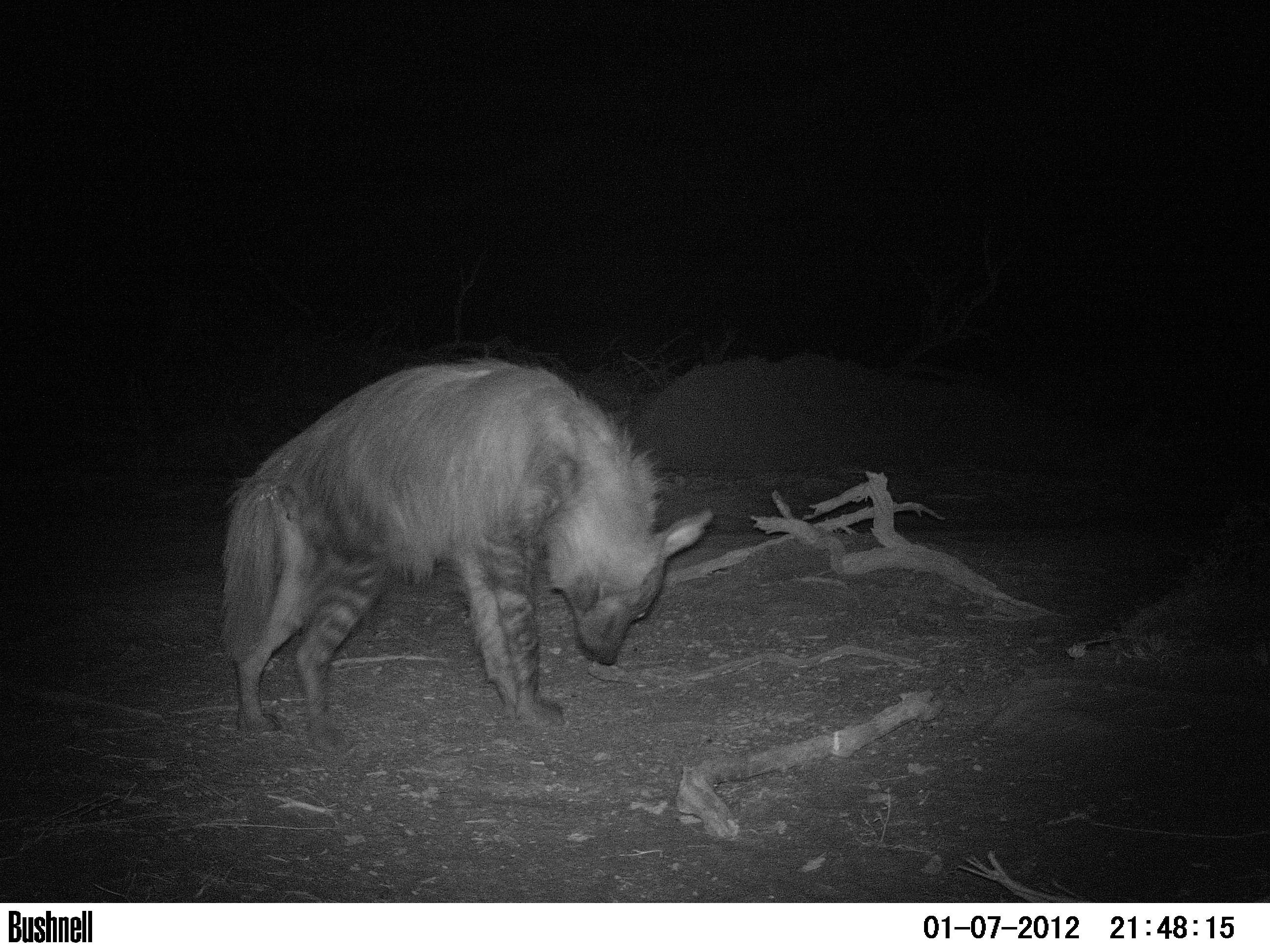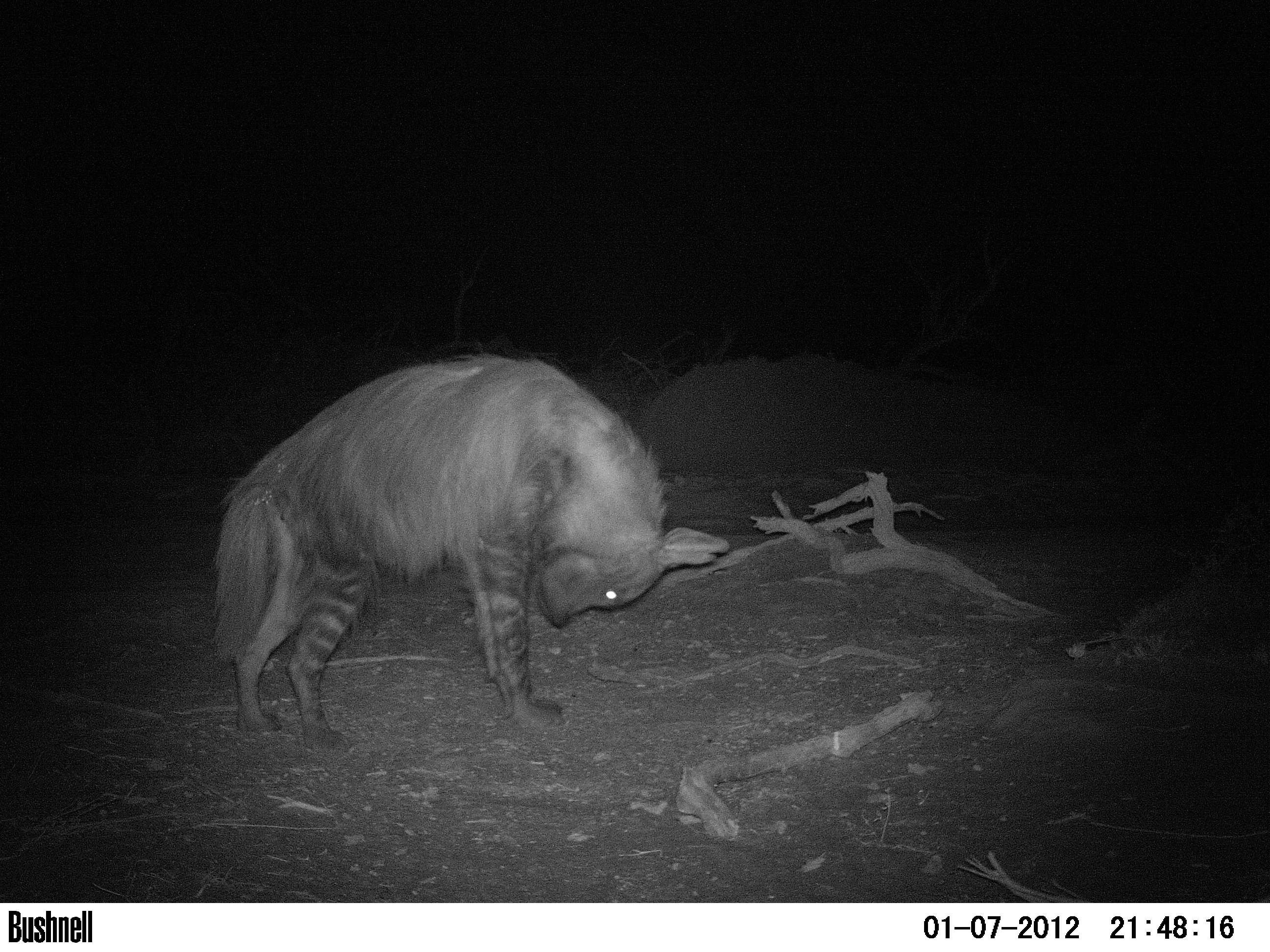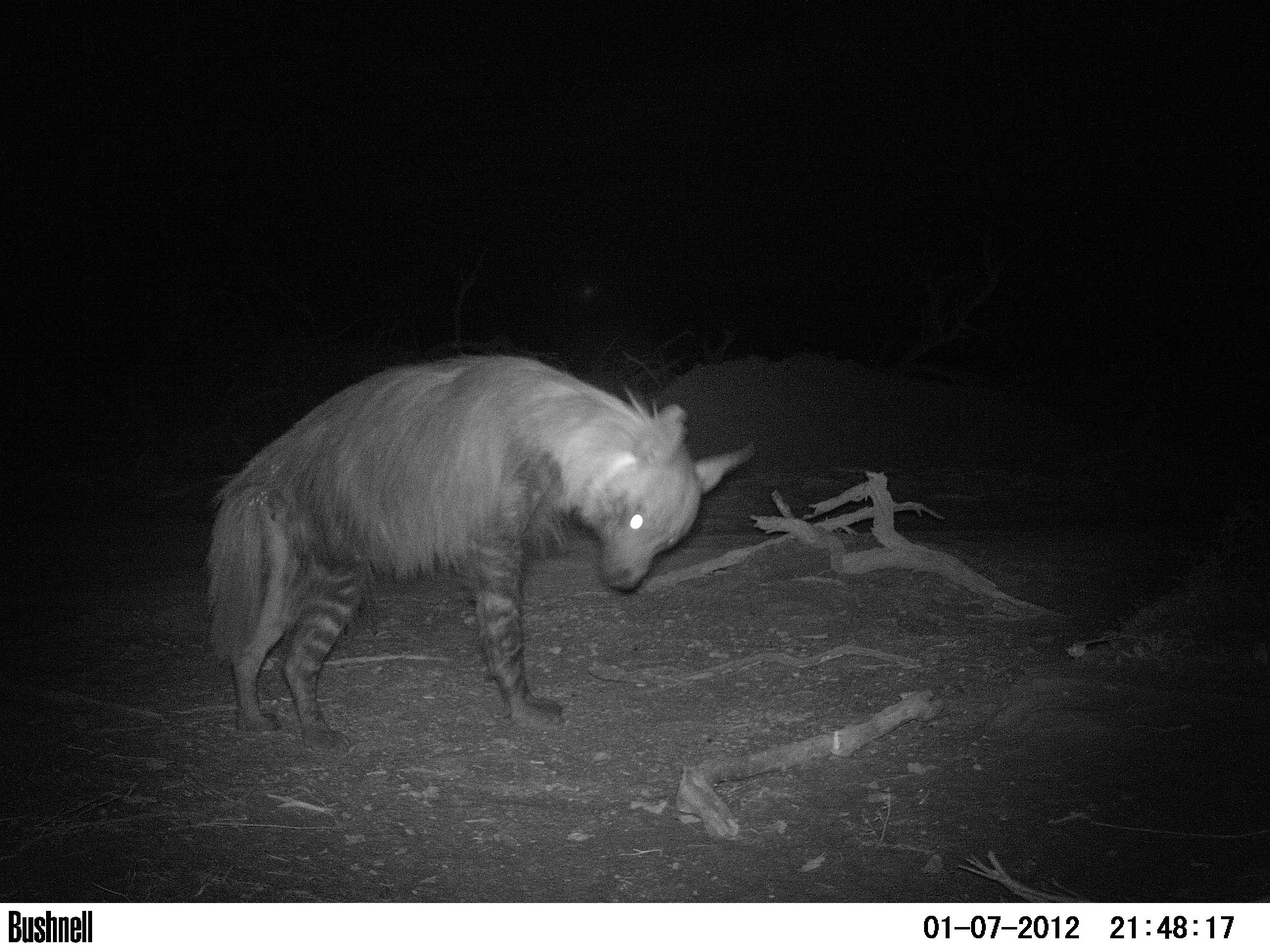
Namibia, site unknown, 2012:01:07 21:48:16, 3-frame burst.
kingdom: Animalia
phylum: Chordata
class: Mammalia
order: Carnivora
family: Hyaenidae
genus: Parahyaena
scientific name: Parahyaena brunnea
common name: brown hyena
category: hyaena brunnea